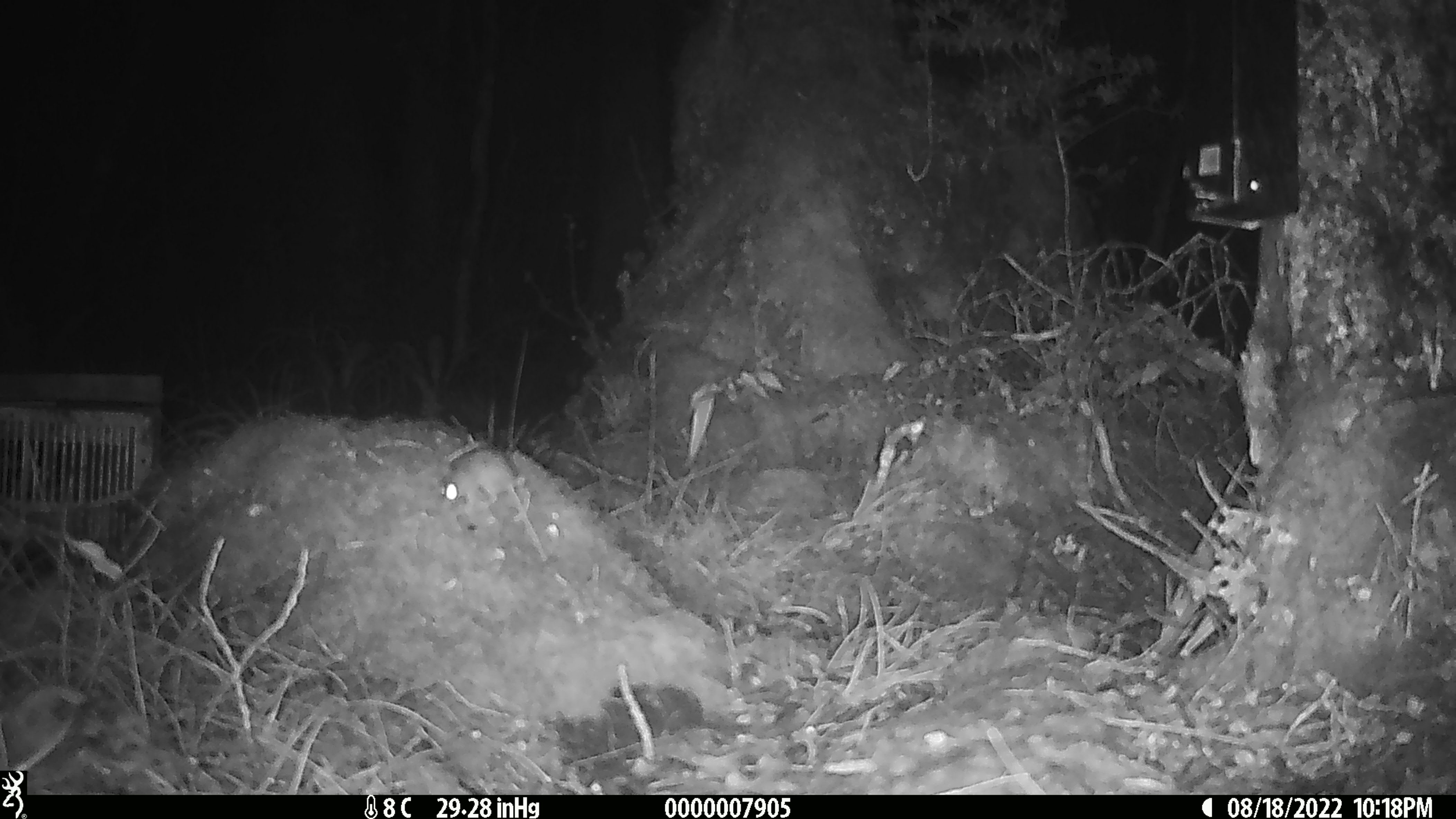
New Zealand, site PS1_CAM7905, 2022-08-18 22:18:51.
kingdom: Animalia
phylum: Chordata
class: Mammalia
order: Rodentia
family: Muridae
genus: Mus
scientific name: Mus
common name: mouse